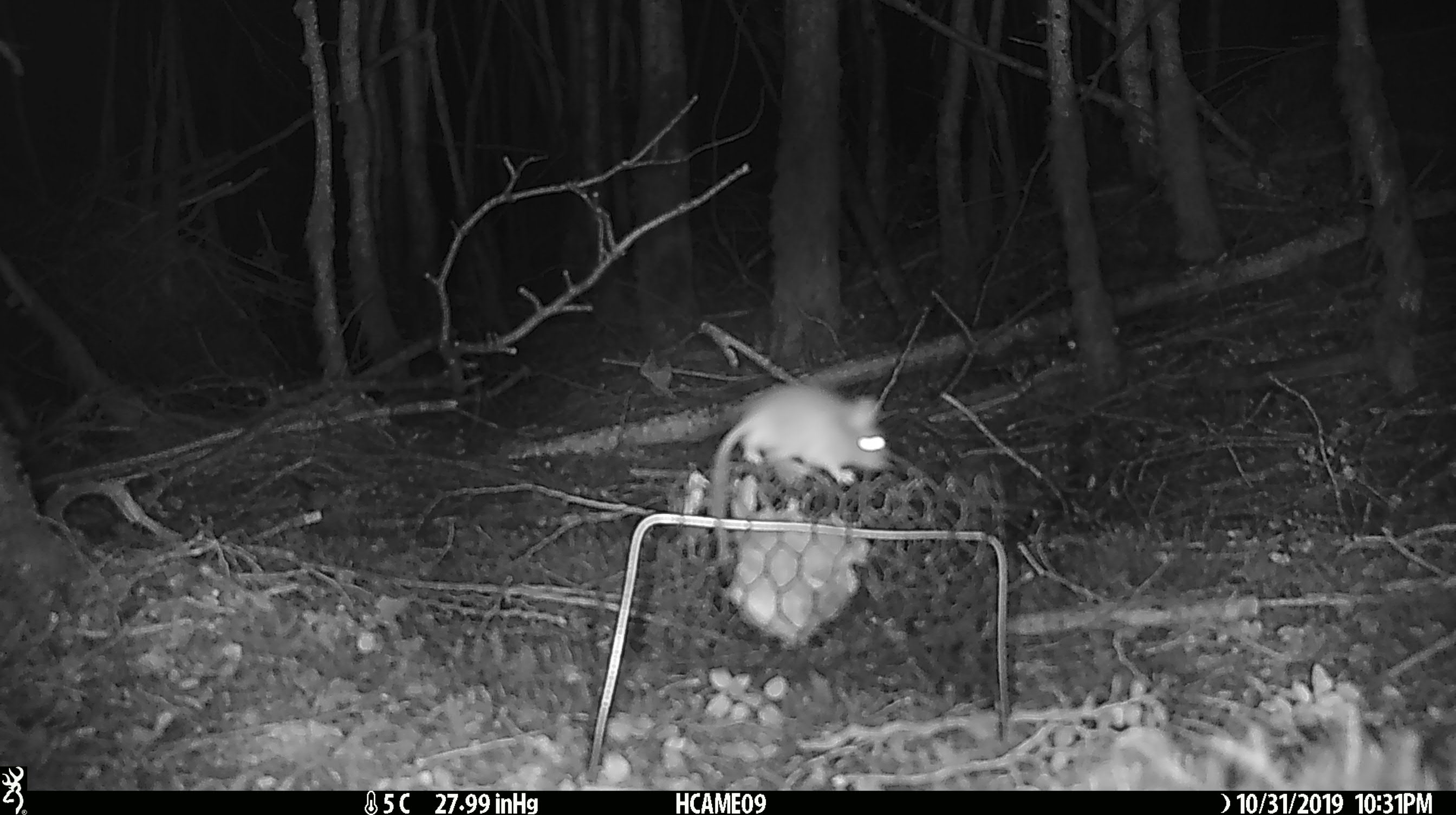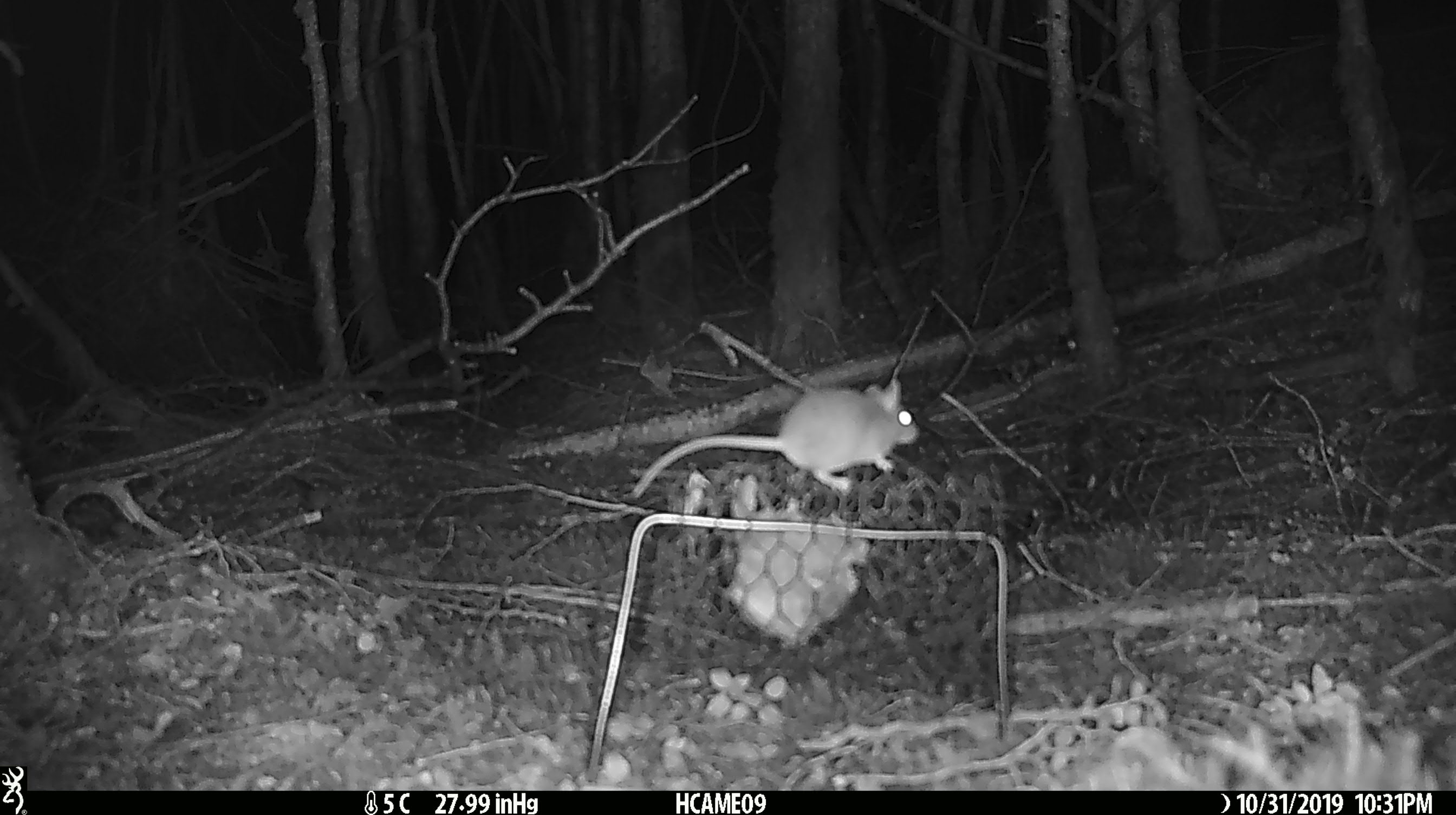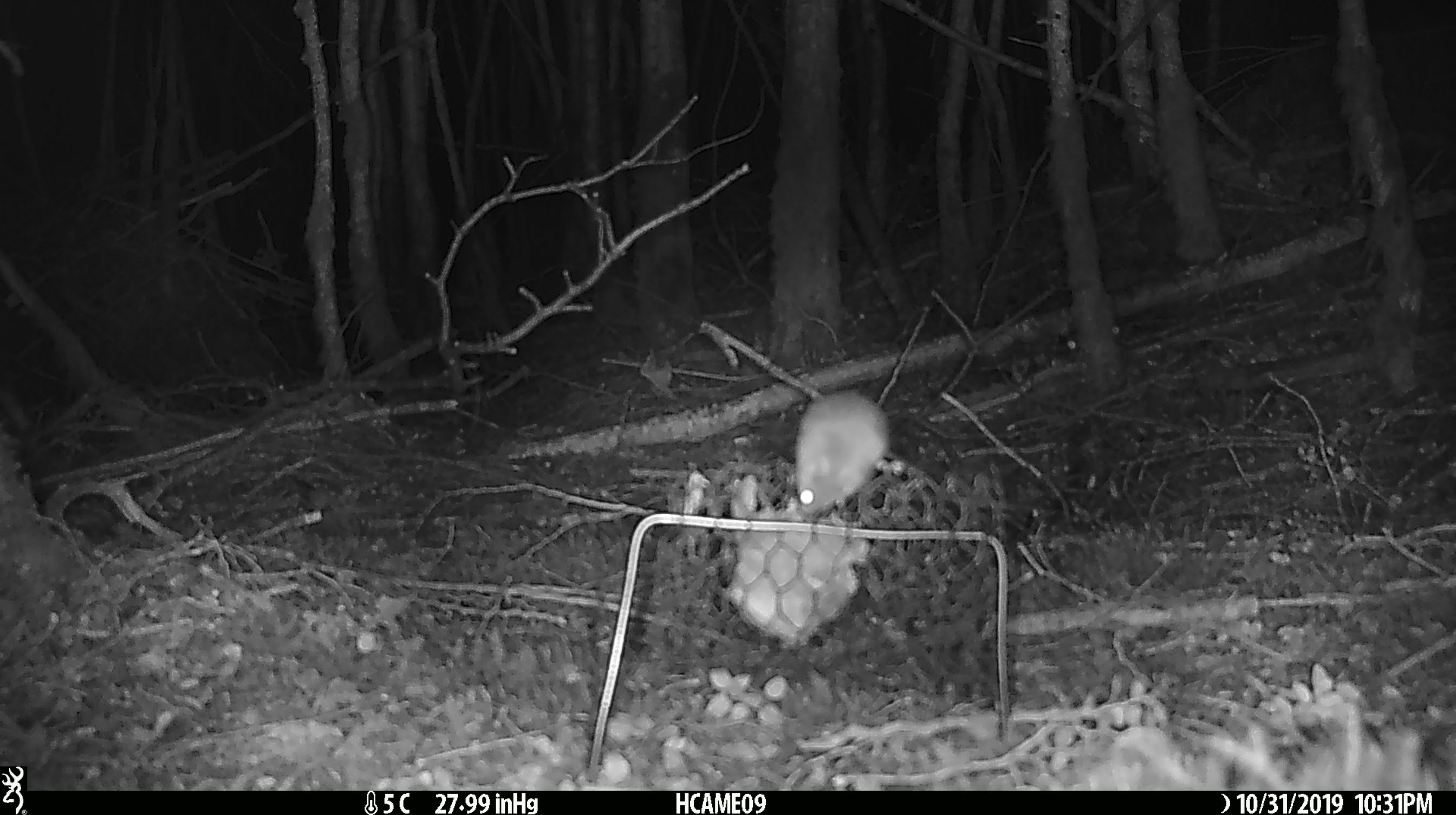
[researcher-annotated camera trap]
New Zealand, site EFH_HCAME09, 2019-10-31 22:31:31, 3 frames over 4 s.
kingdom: Animalia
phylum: Chordata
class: Mammalia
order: Rodentia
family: Muridae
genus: Mus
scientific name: Mus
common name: mouse